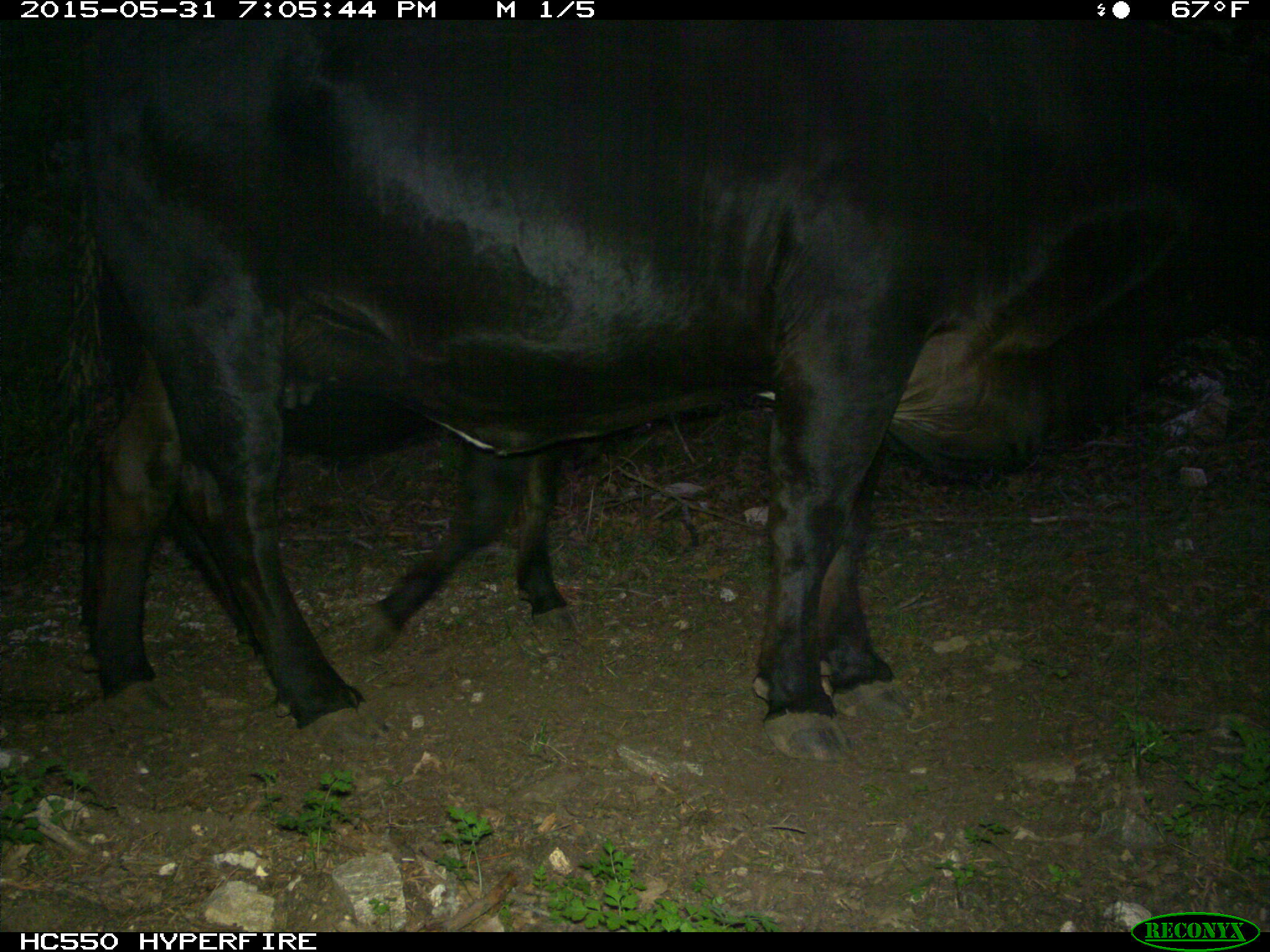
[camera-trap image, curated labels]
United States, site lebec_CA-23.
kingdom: Animalia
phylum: Chordata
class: Mammalia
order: Artiodactyla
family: Bovidae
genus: Bos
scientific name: Bos taurus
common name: domestic cow